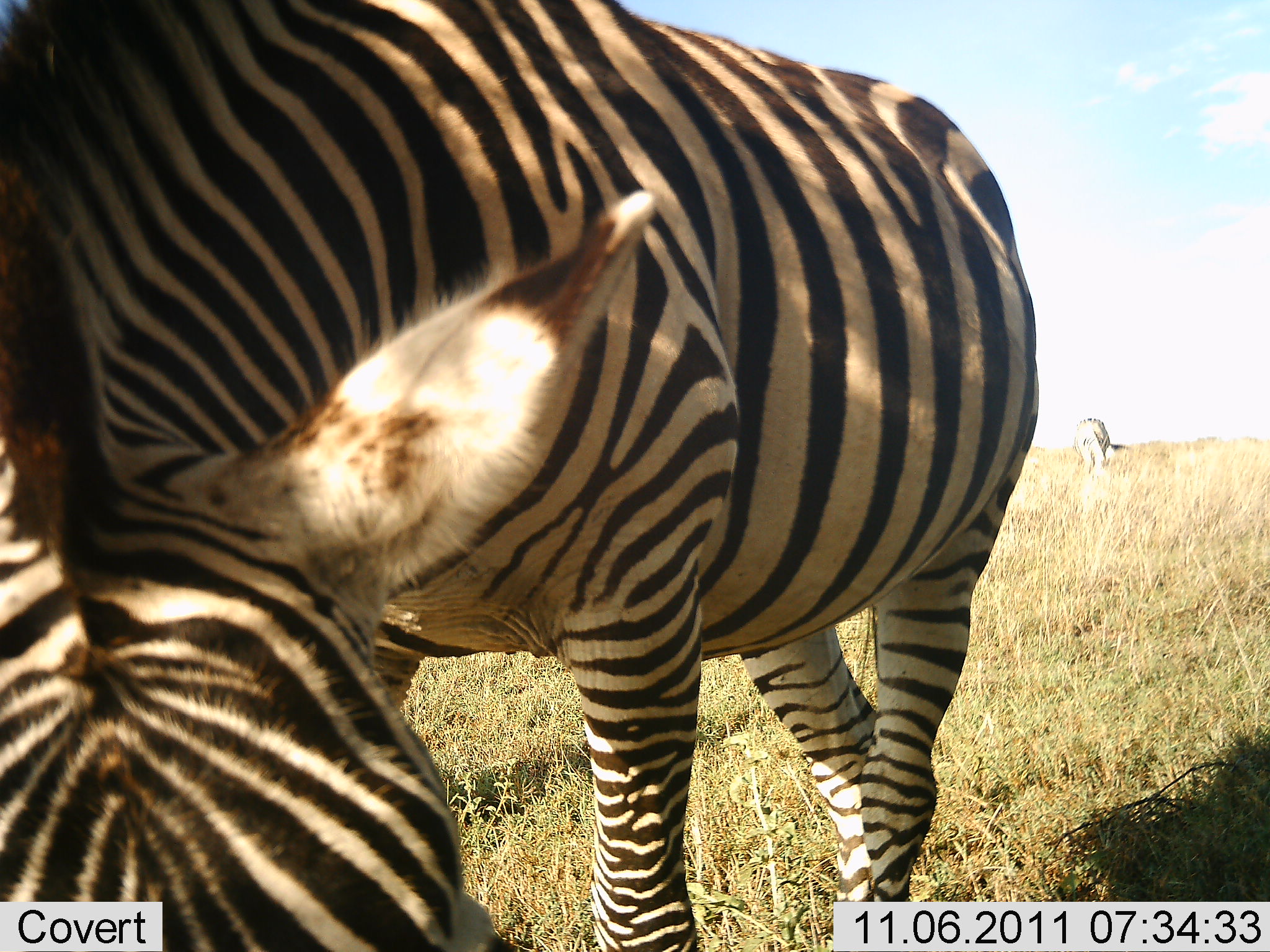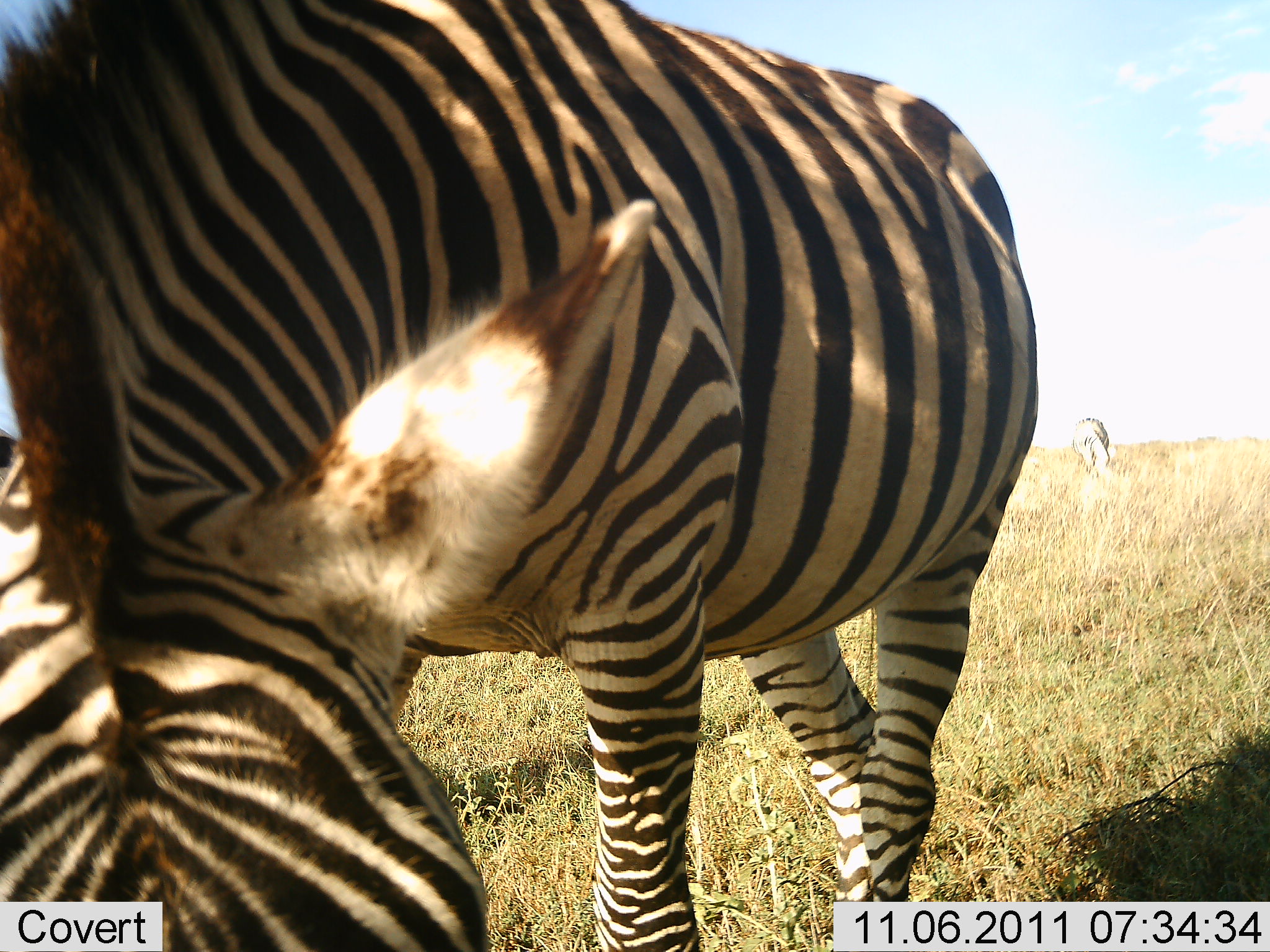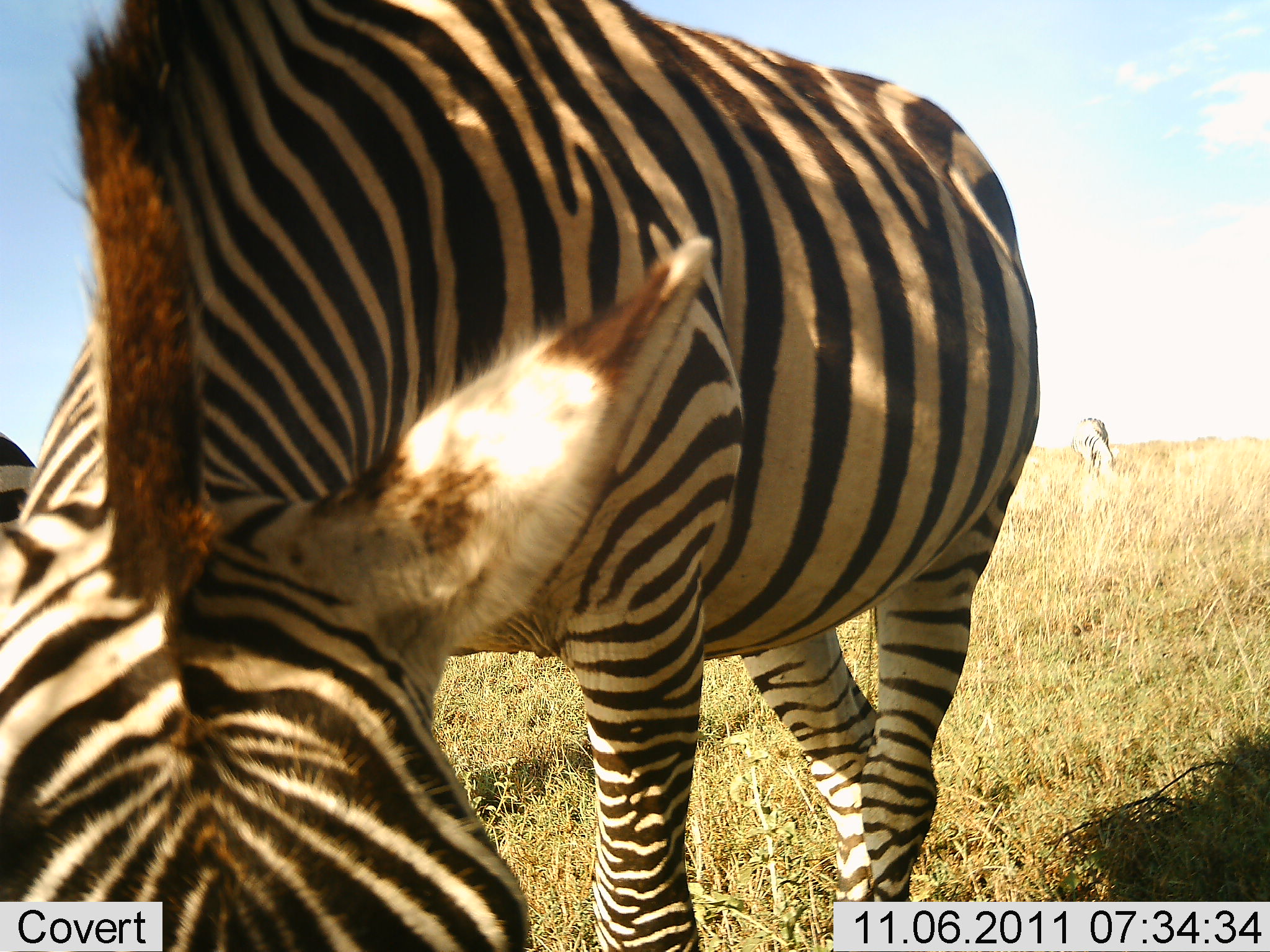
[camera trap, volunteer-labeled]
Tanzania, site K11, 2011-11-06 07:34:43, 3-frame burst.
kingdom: Animalia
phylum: Chordata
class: Mammalia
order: Perissodactyla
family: Equidae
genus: Equus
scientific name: Equus quagga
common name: plains zebra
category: zebra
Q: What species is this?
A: Zebra (plains zebra) (Equus quagga).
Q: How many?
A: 2.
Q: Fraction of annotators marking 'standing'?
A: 33%.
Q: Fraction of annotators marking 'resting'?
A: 0%.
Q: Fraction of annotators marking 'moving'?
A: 8%.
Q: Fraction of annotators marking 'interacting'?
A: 8%.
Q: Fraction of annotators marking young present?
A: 0%.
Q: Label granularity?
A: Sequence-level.